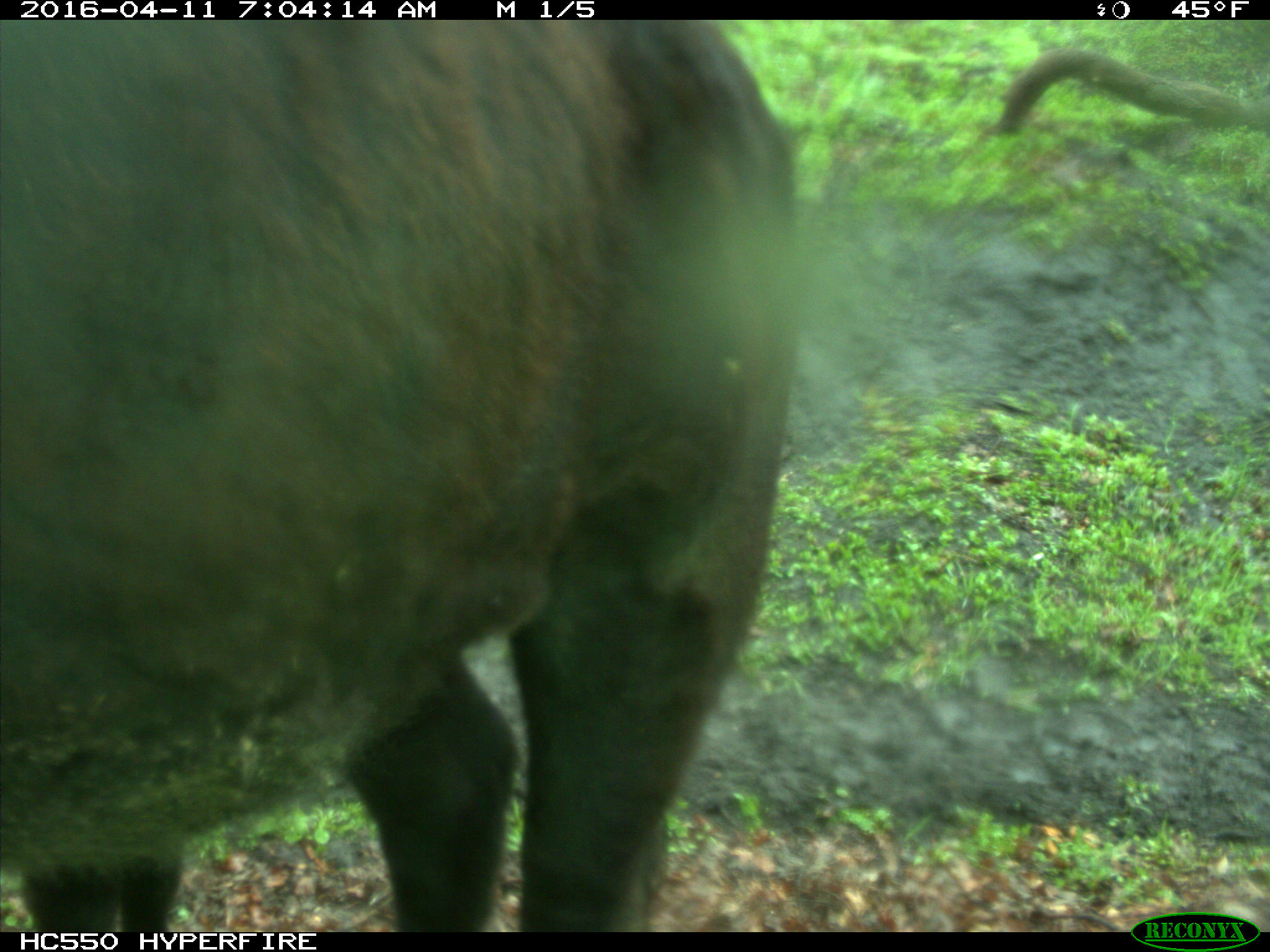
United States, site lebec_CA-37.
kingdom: Animalia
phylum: Chordata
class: Mammalia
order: Artiodactyla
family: Bovidae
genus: Bos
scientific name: Bos taurus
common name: domestic cow